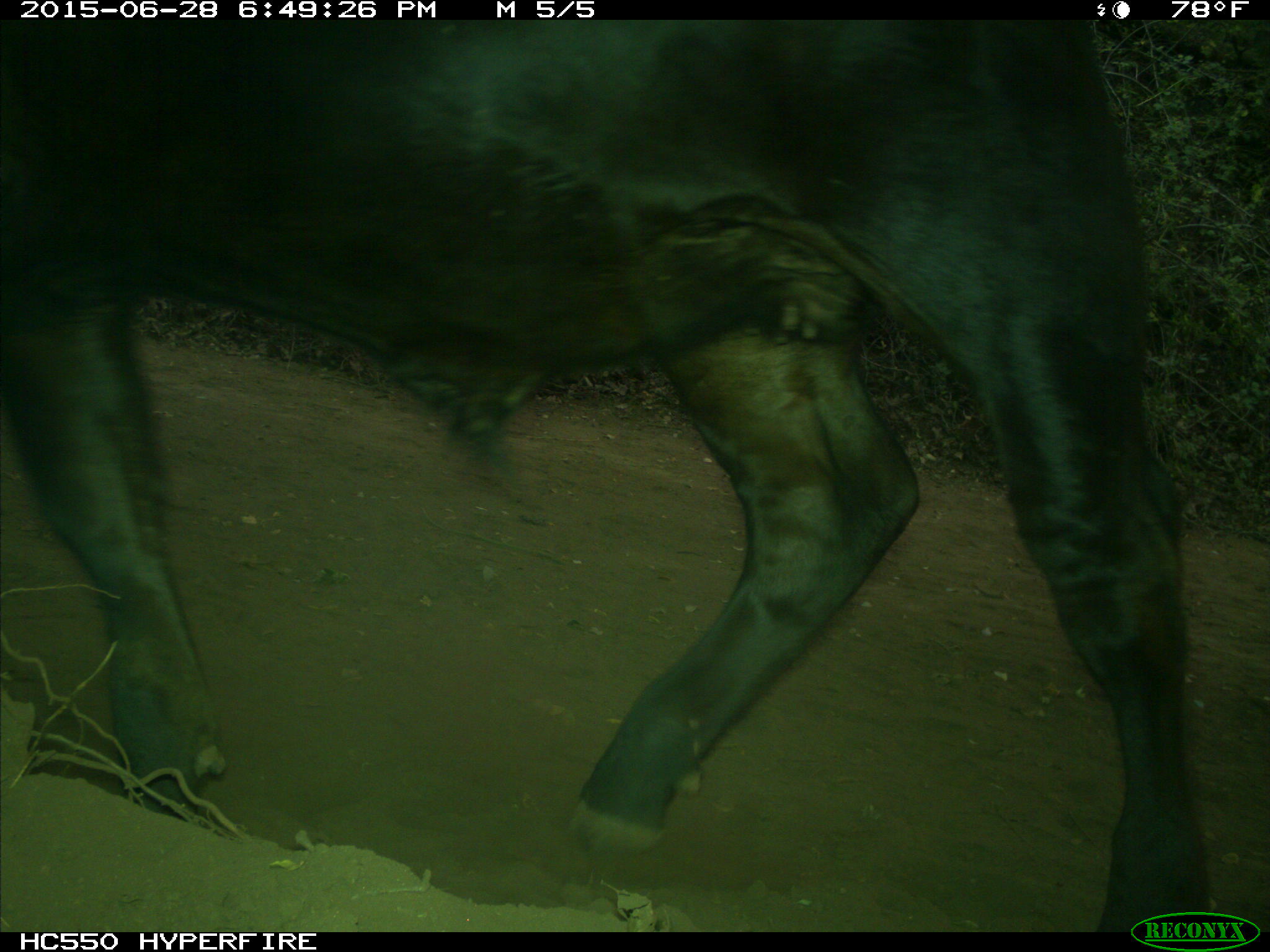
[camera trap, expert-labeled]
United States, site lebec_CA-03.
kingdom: Animalia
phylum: Chordata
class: Mammalia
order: Artiodactyla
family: Bovidae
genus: Bos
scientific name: Bos taurus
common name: domestic cow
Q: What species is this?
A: Bos taurus (domestic cow).